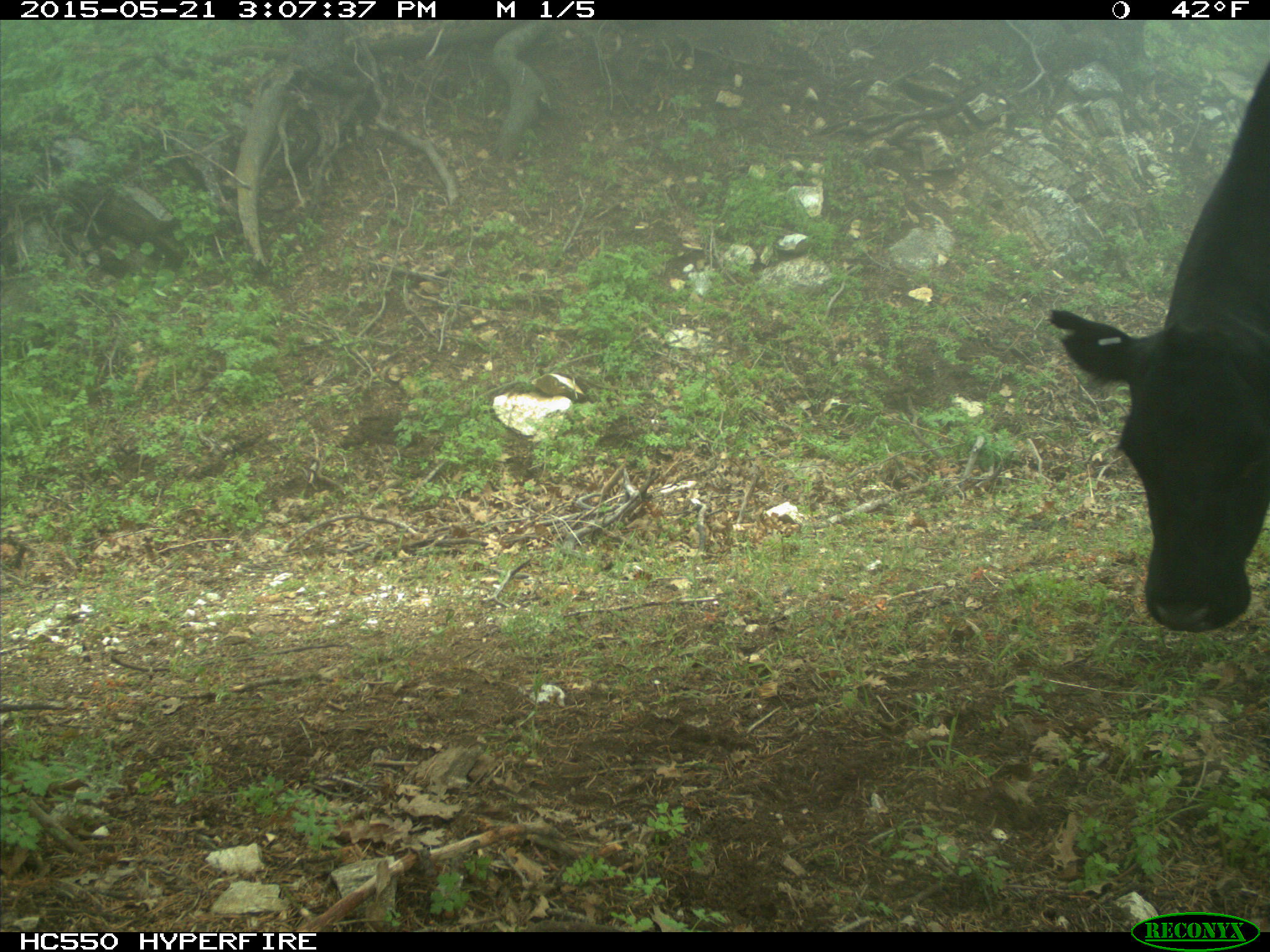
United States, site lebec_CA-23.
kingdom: Animalia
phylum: Chordata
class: Mammalia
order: Artiodactyla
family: Bovidae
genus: Bos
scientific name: Bos taurus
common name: domestic cow